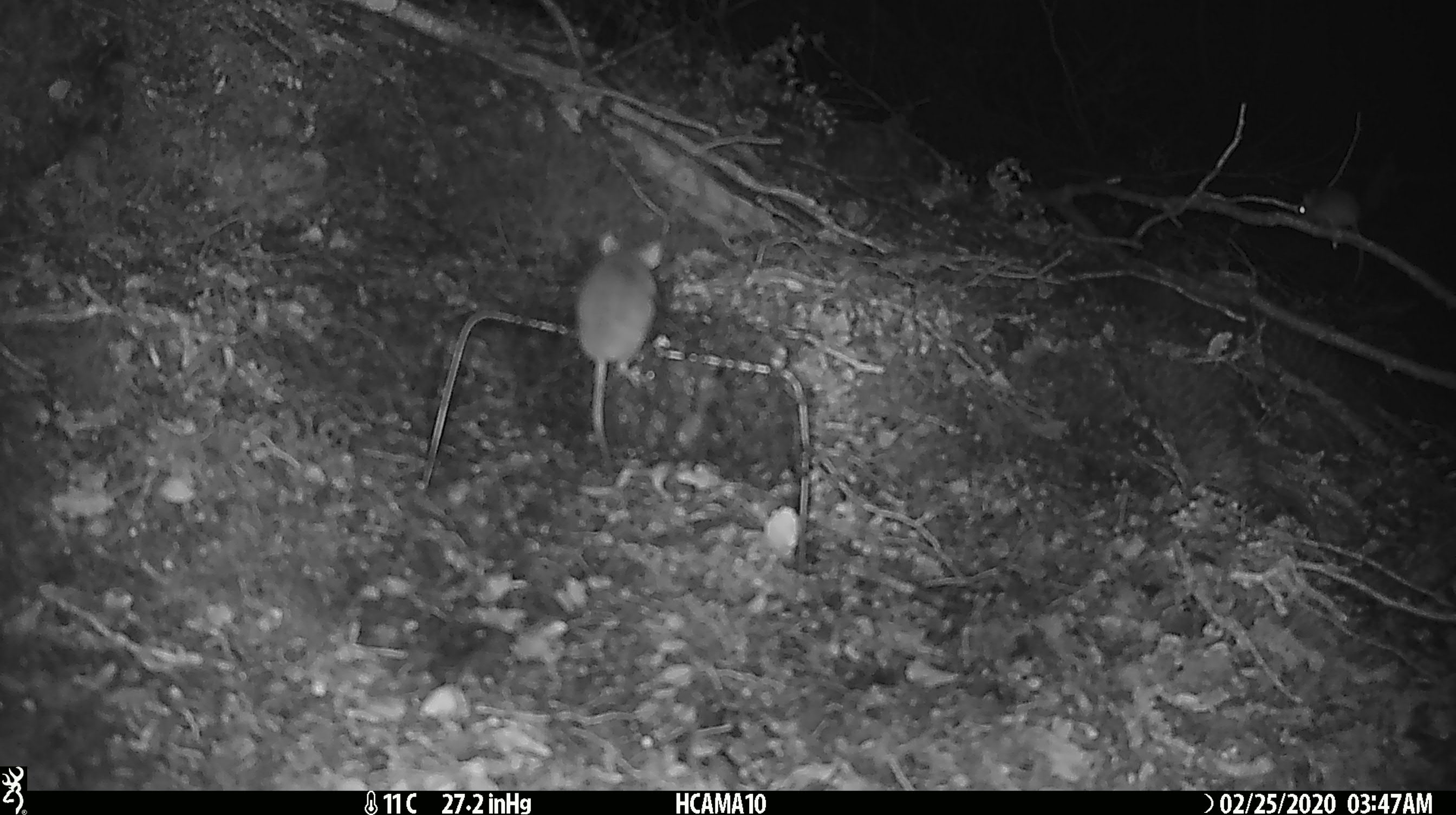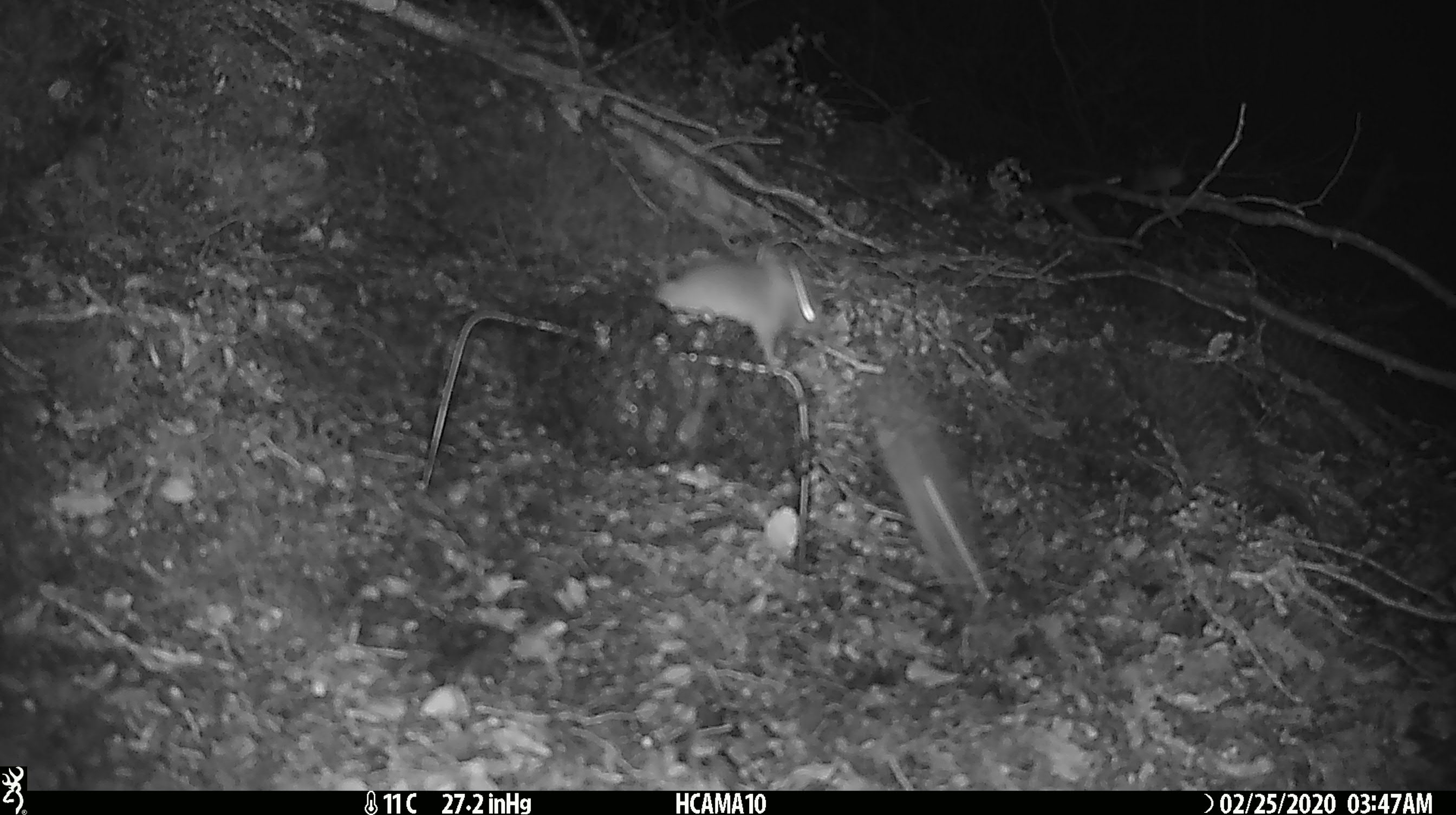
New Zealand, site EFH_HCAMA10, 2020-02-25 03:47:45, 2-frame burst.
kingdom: Animalia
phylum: Chordata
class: Mammalia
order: Rodentia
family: Muridae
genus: Mus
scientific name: Mus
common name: mouse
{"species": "mouse (Mus)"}